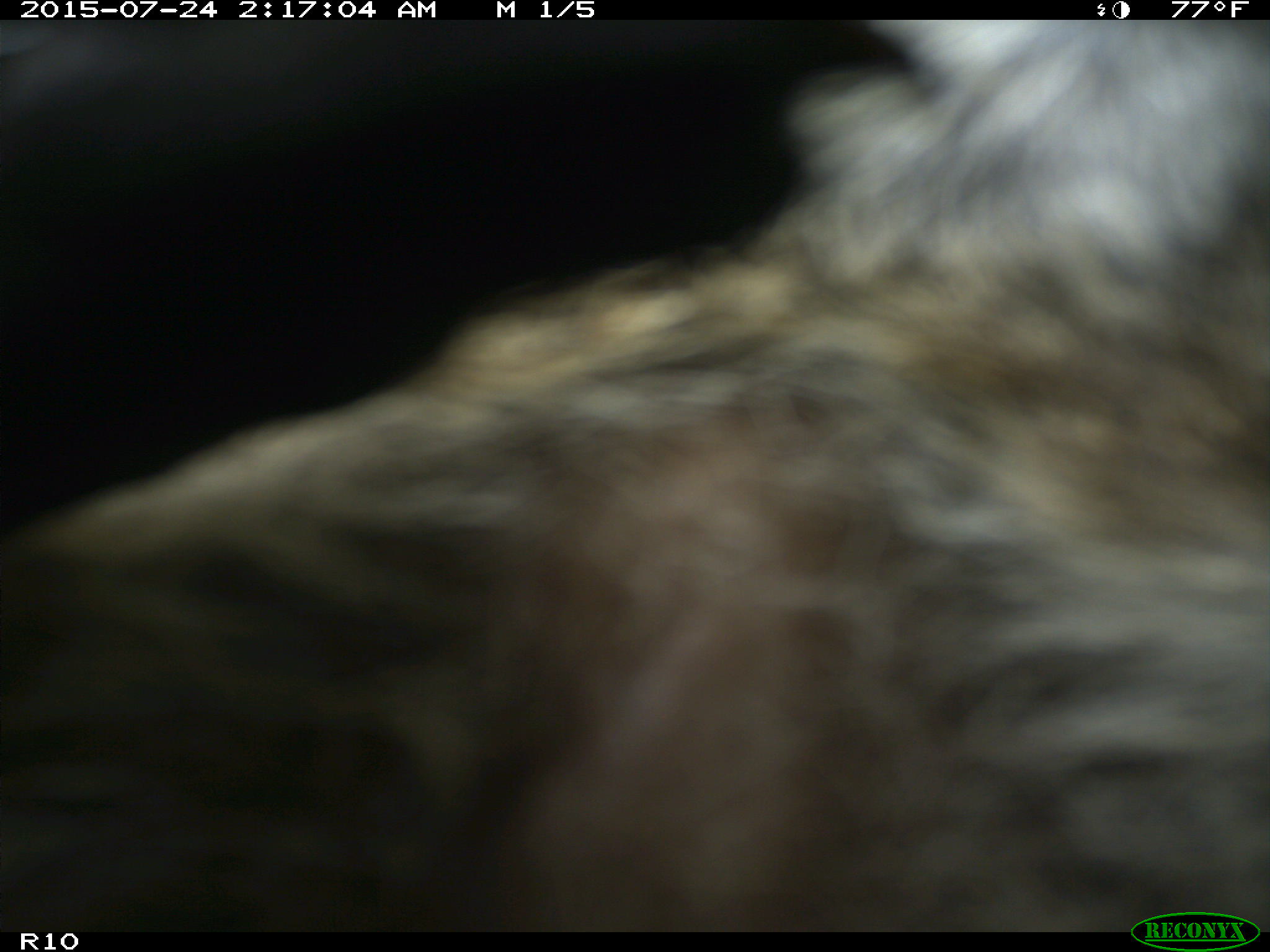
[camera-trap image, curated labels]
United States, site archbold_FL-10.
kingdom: Animalia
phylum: Chordata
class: Mammalia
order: Carnivora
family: Procyonidae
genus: Procyon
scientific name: Procyon lotor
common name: common raccoon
Procyon lotor (common raccoon).